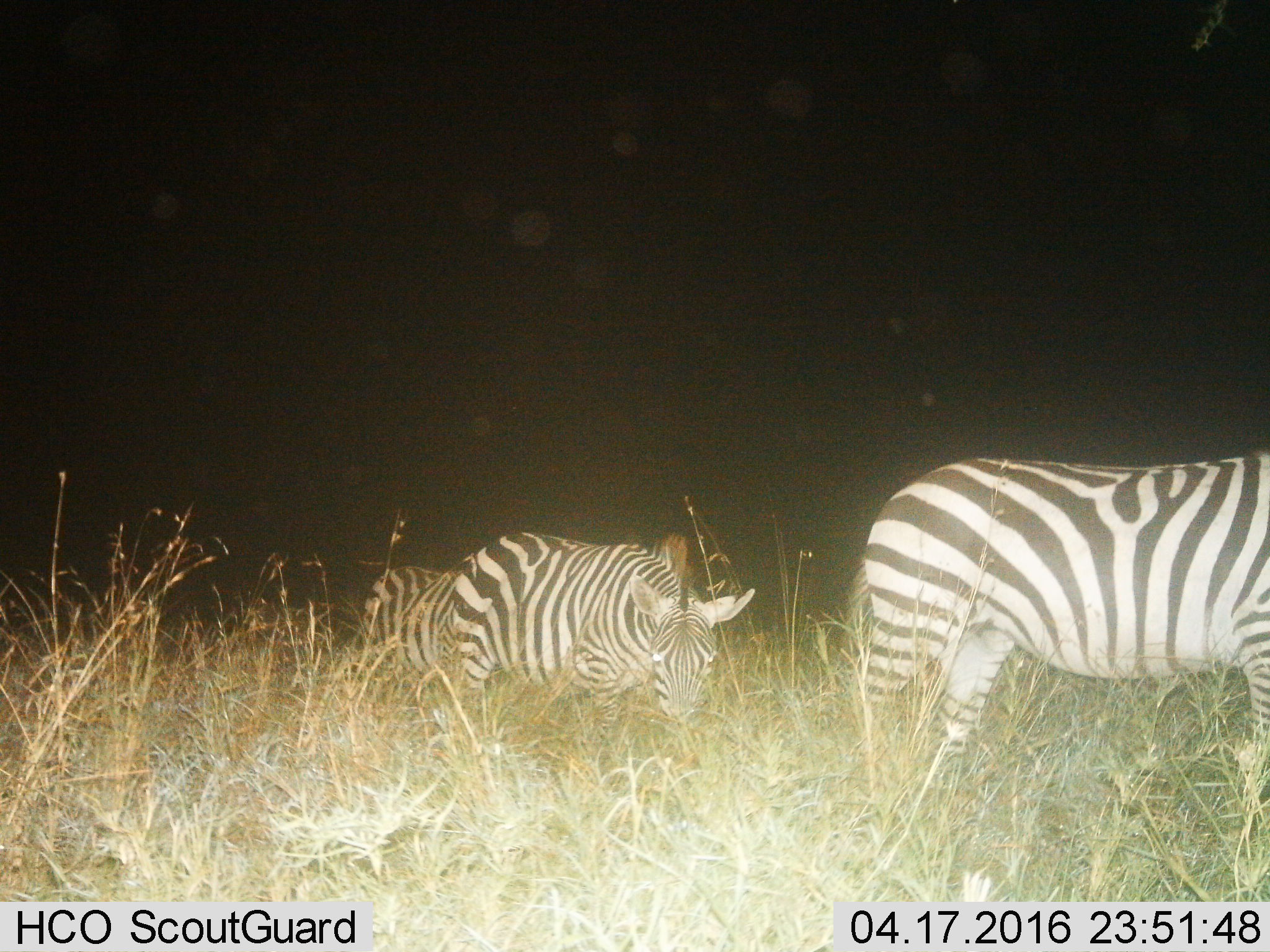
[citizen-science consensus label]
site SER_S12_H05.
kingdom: Animalia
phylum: Chordata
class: Mammalia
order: Perissodactyla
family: Equidae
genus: Equus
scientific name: Equus quagga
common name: plains zebra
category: zebraplains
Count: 3.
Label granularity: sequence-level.